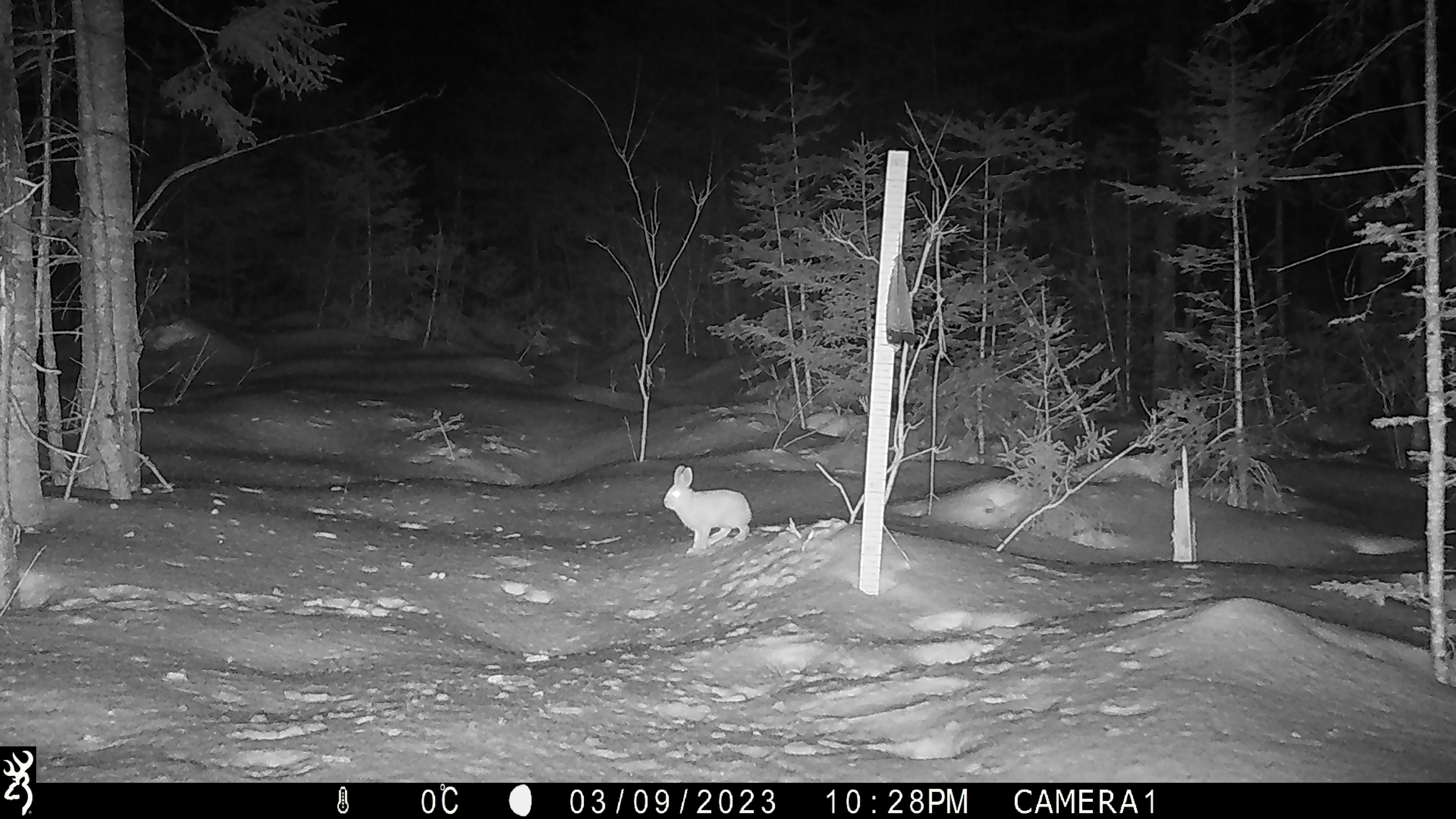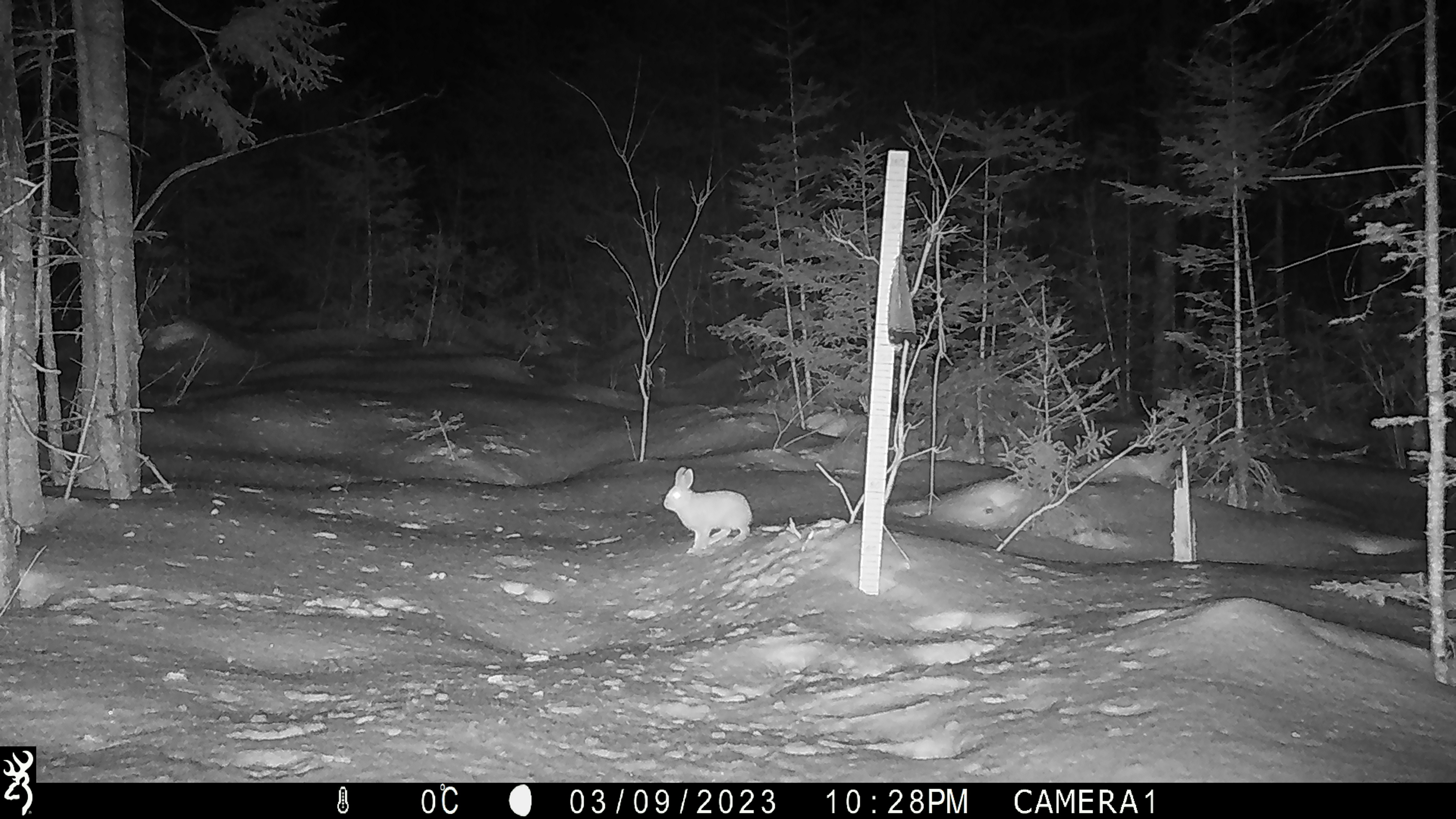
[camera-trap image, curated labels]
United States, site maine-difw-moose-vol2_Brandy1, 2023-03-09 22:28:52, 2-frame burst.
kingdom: Animalia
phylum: Chordata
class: Mammalia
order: Lagomorpha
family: Leporidae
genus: Lepus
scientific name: Lepus americanus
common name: snowshoe hare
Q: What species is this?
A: Snowshoe hare (Lepus americanus).